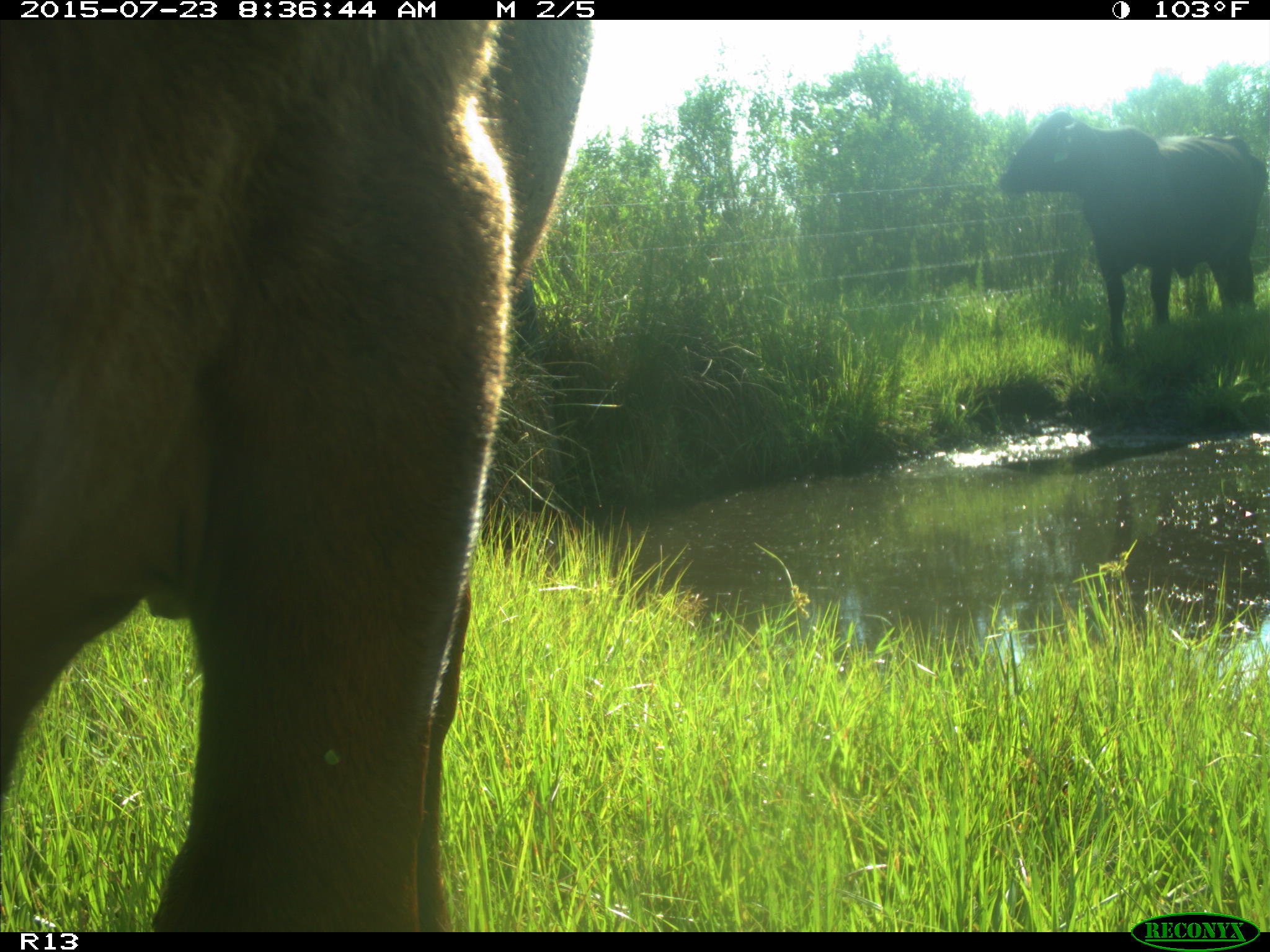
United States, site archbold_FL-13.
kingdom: Animalia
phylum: Chordata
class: Mammalia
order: Artiodactyla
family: Bovidae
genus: Bos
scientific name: Bos taurus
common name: domestic cow